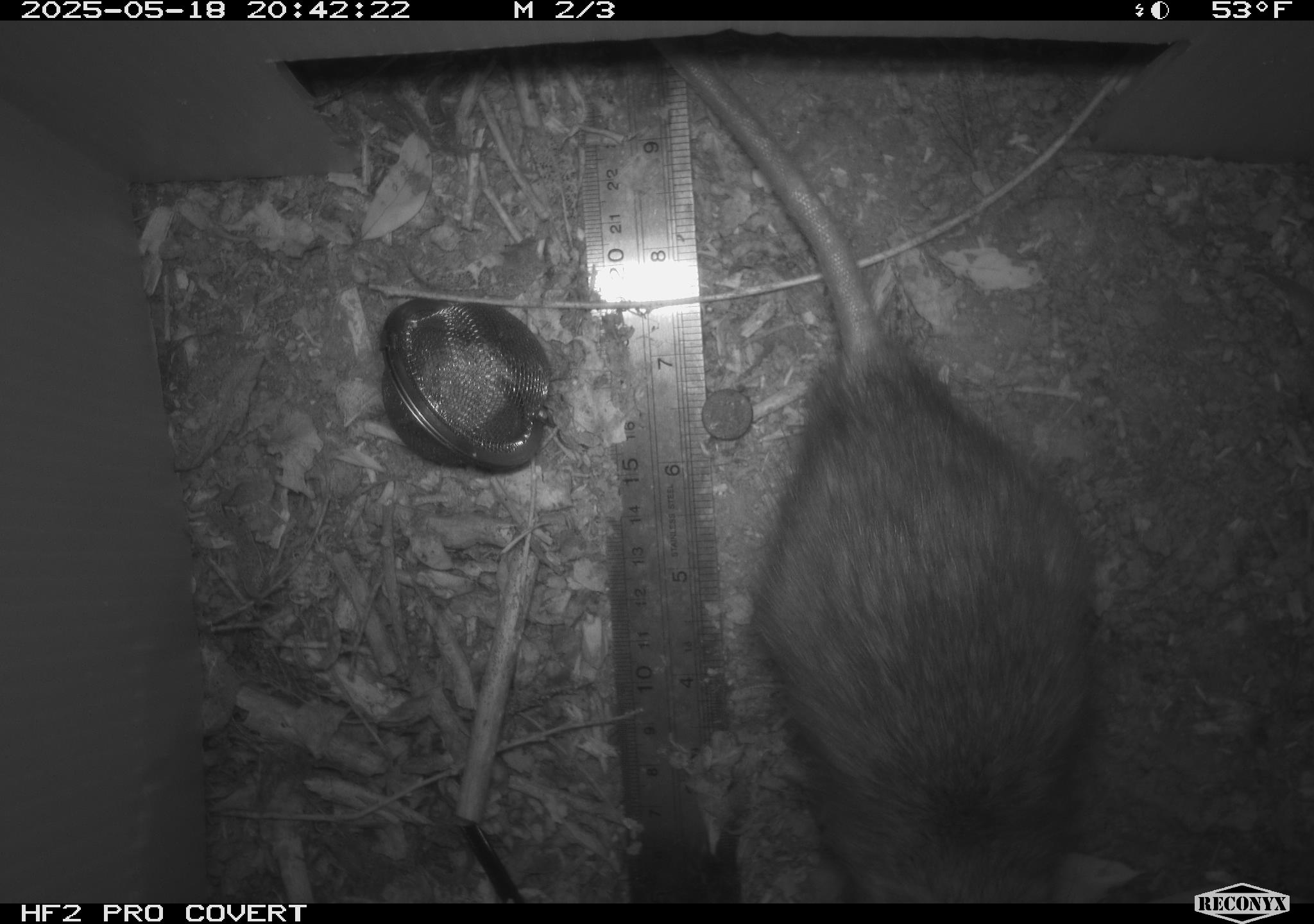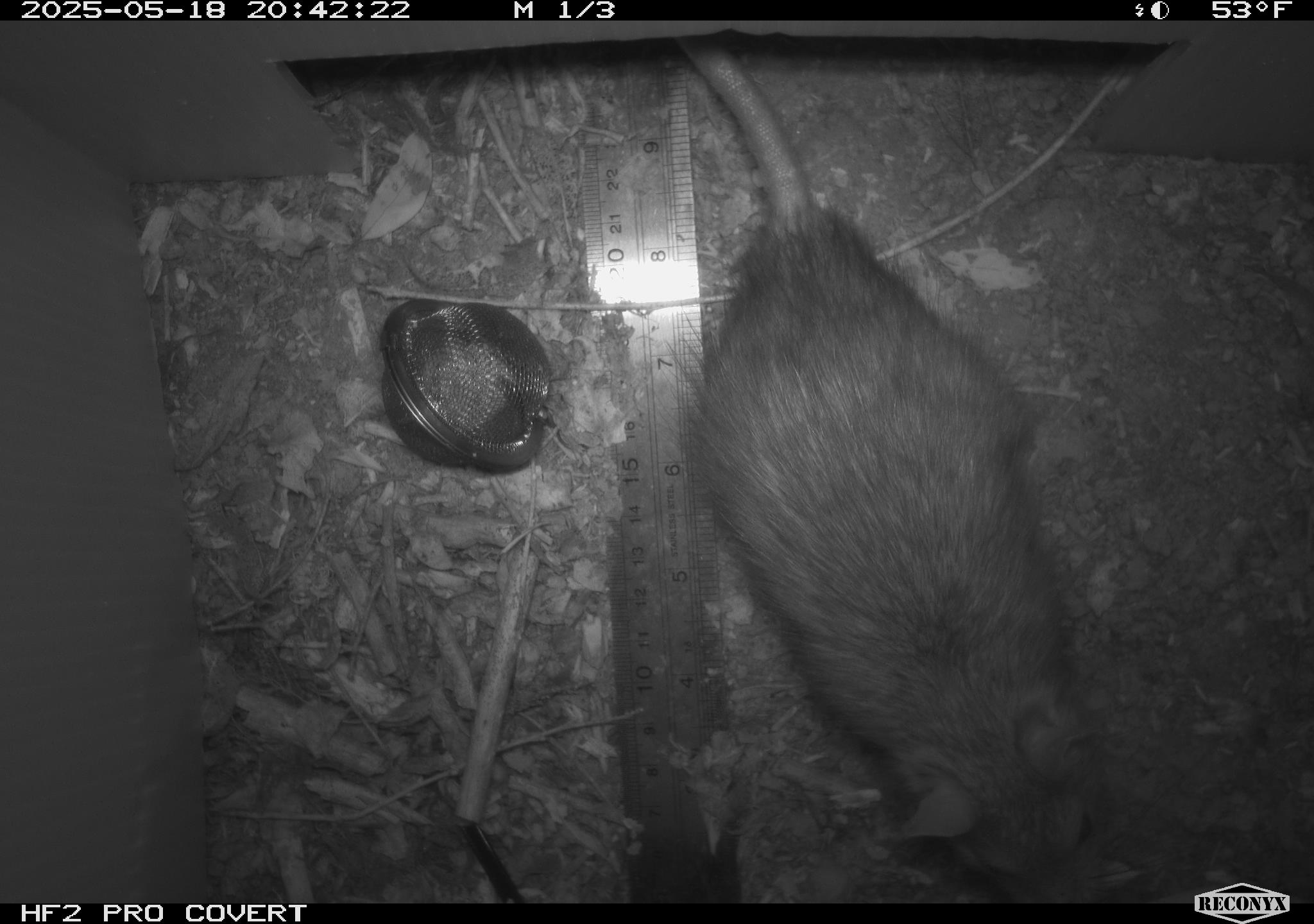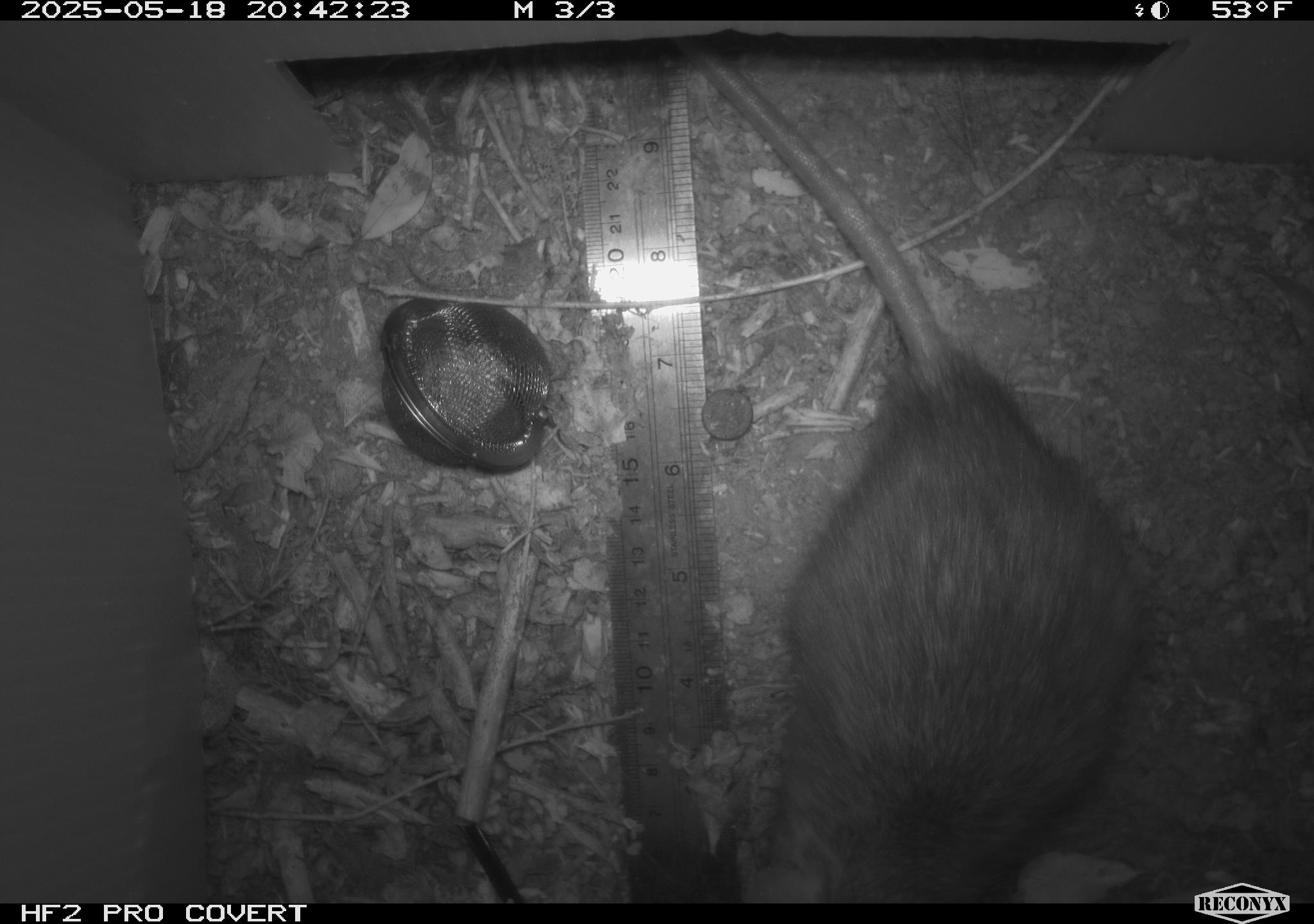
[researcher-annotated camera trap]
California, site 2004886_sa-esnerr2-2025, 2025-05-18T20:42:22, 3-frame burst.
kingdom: Animalia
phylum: Chordata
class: Mammalia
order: Rodentia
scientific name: Rodentia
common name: rodent